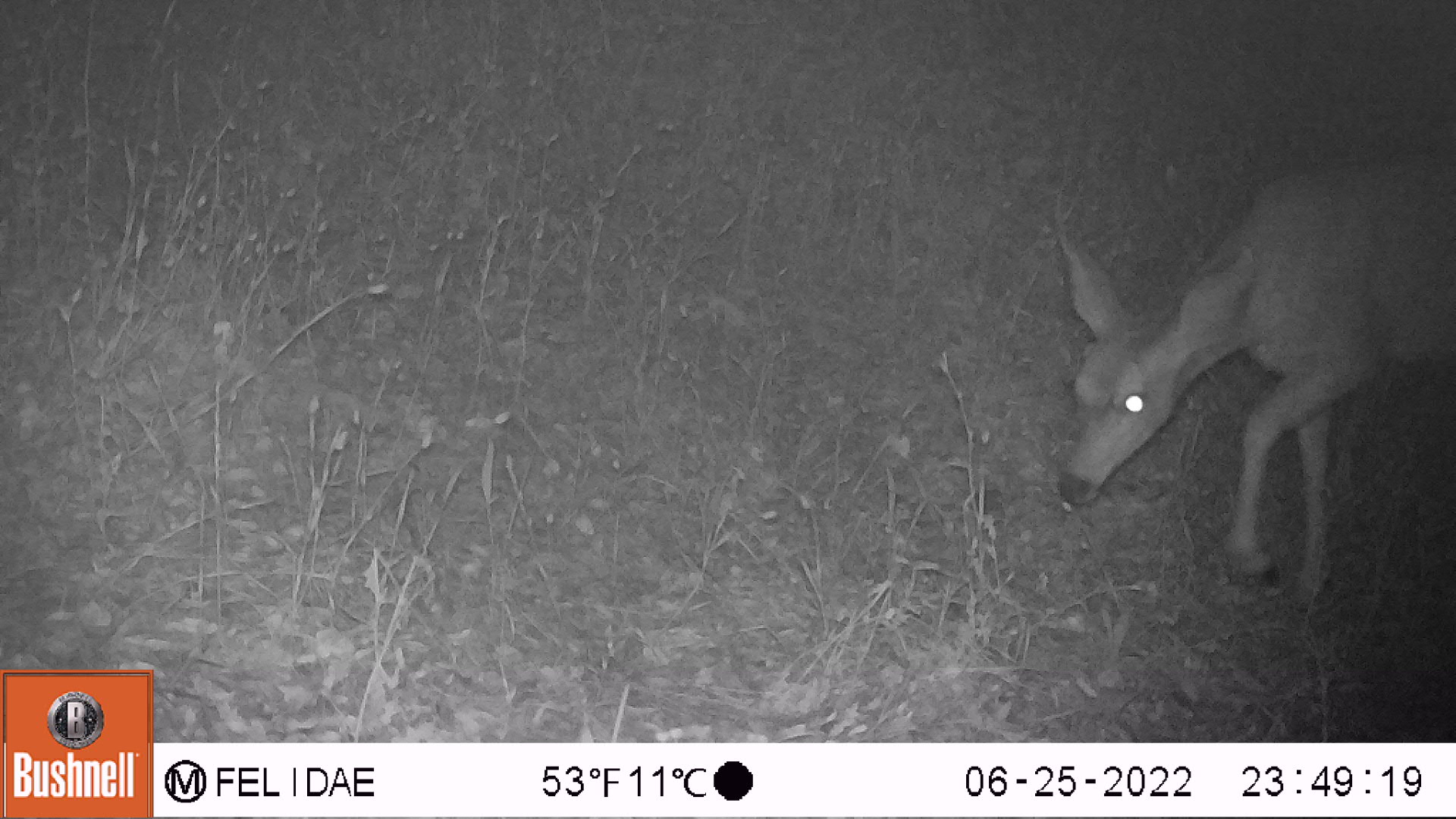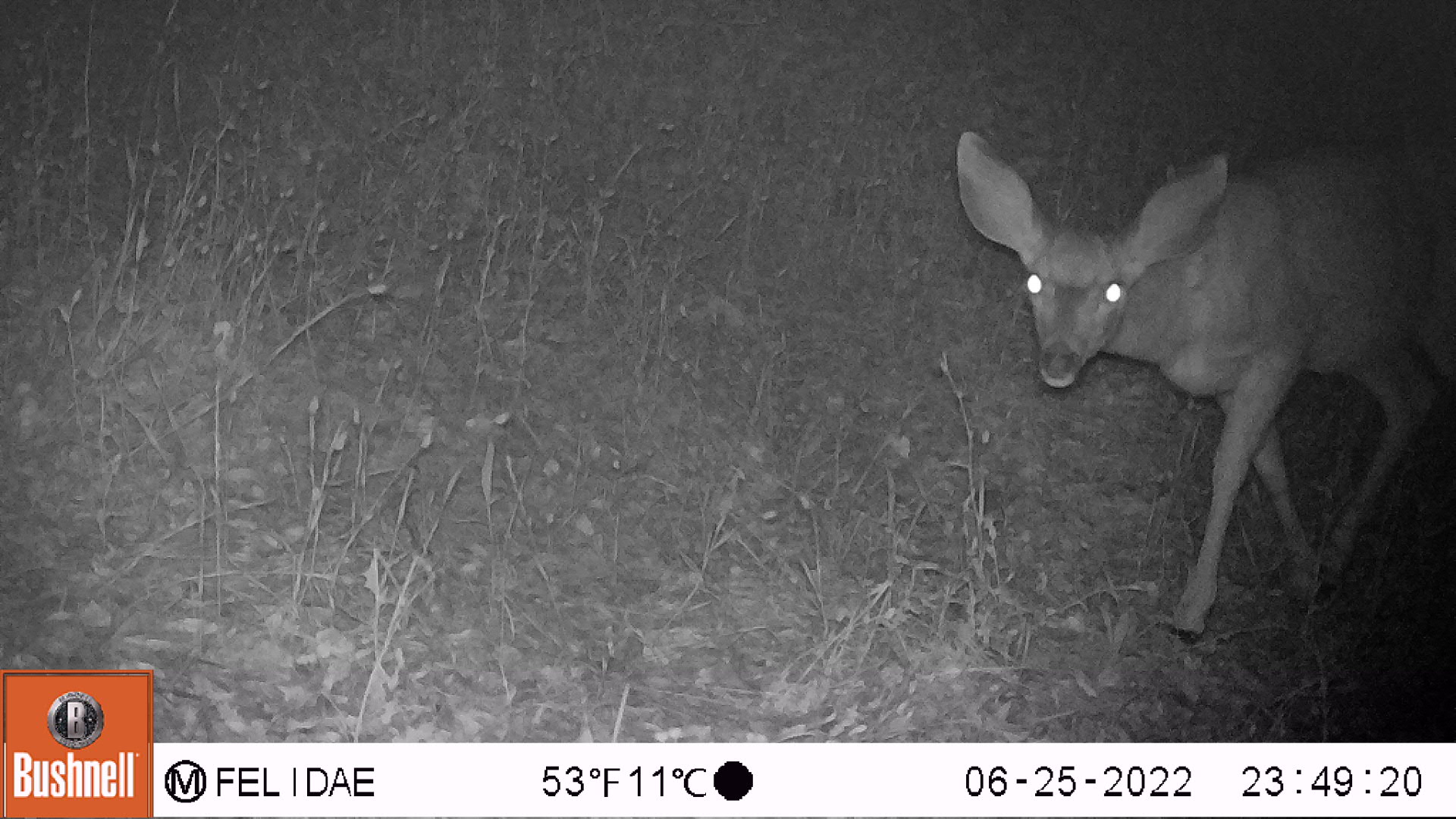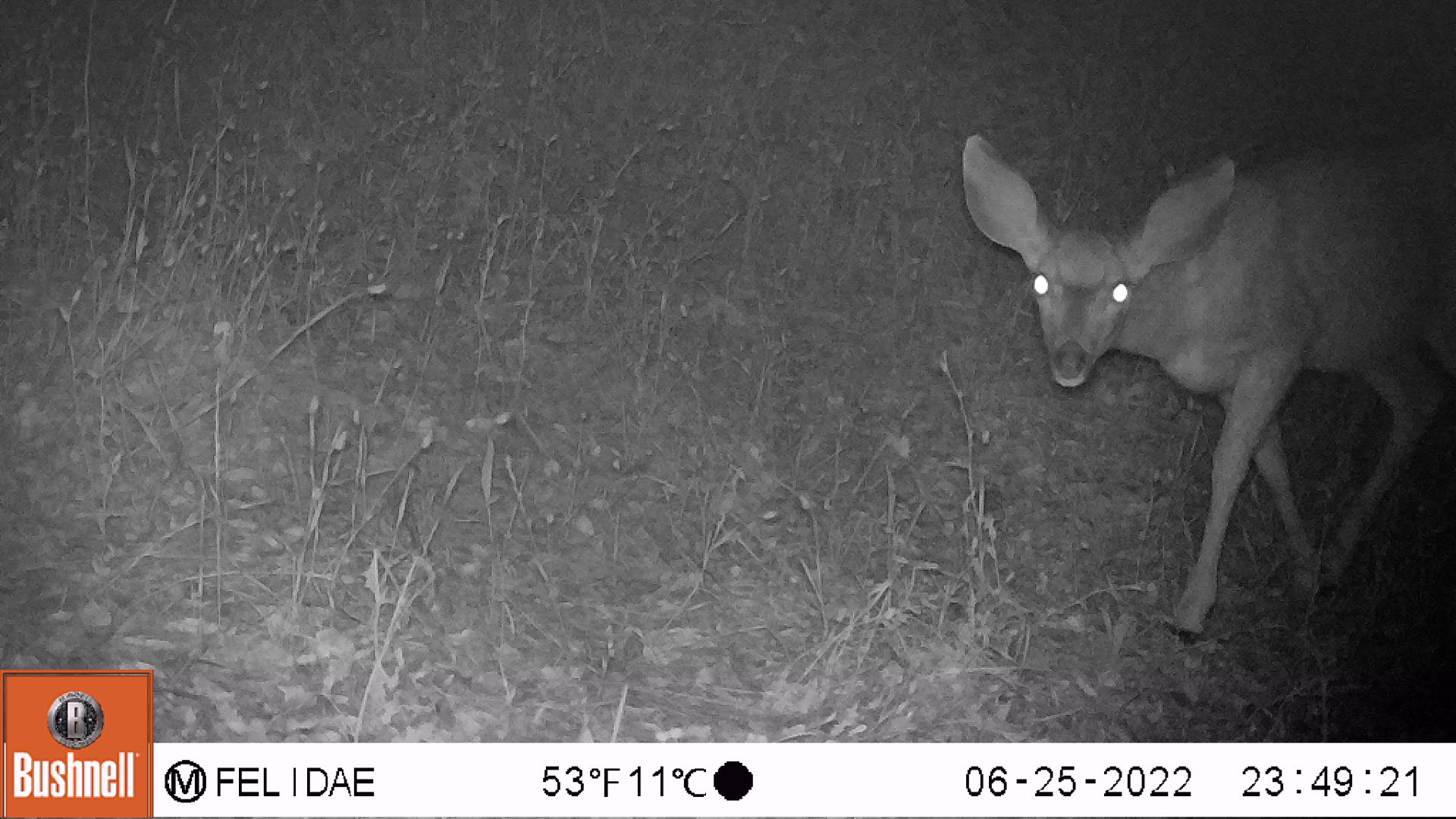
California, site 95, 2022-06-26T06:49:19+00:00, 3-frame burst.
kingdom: Animalia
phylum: Chordata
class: Mammalia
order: Artiodactyla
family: Cervidae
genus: Odocoileus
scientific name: Odocoileus hemionus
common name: mule deer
Mule deer (Odocoileus hemionus).